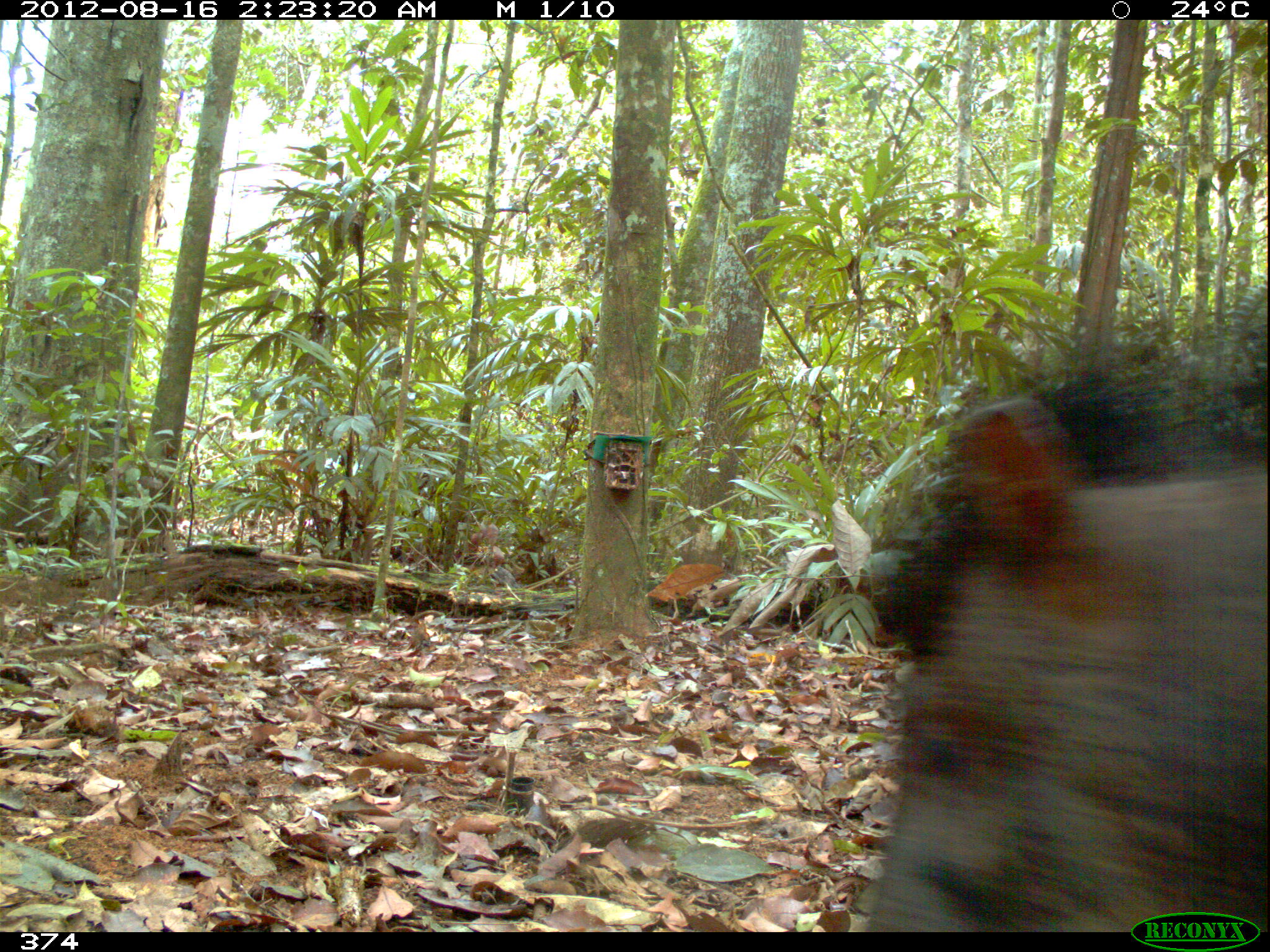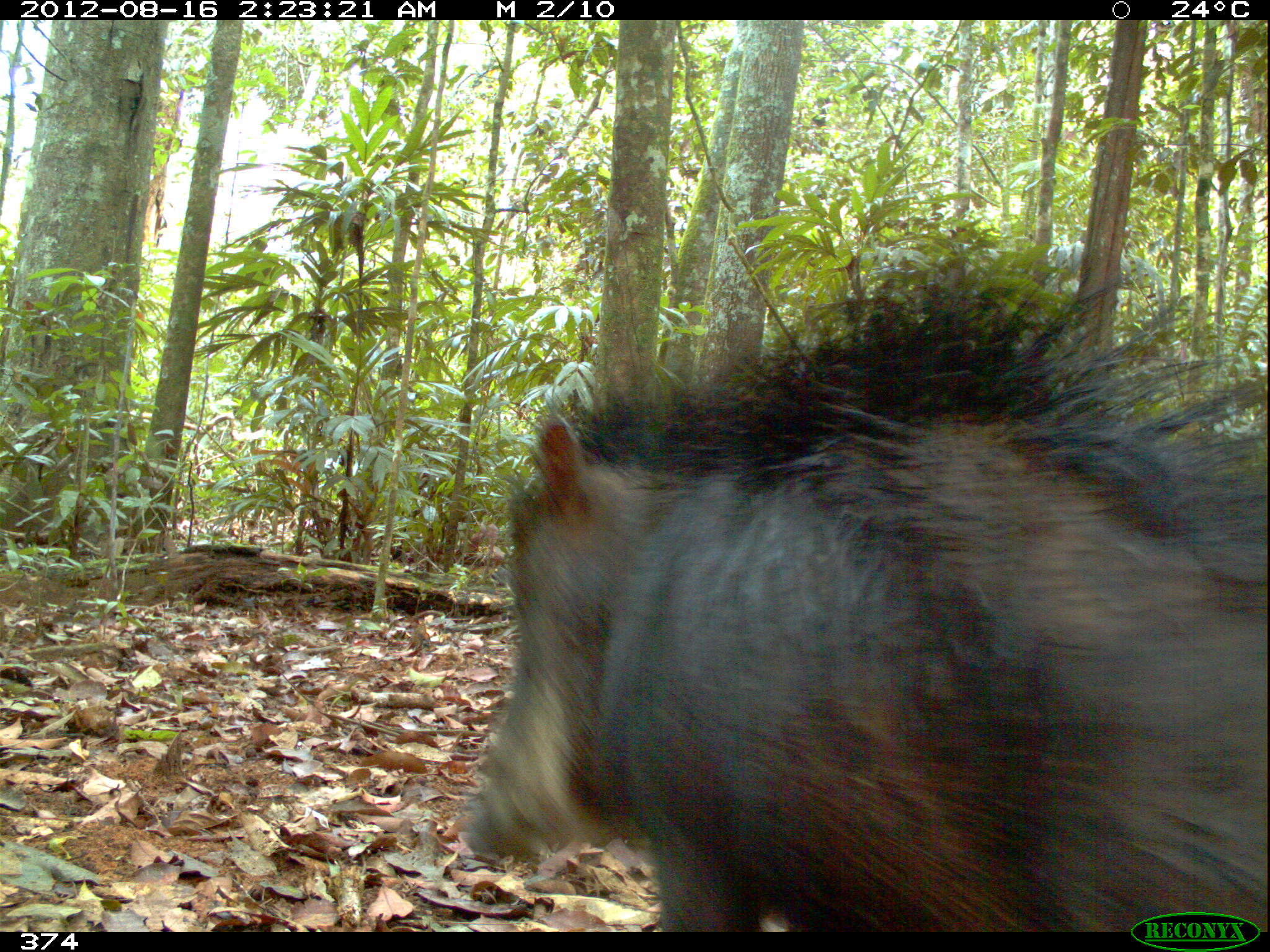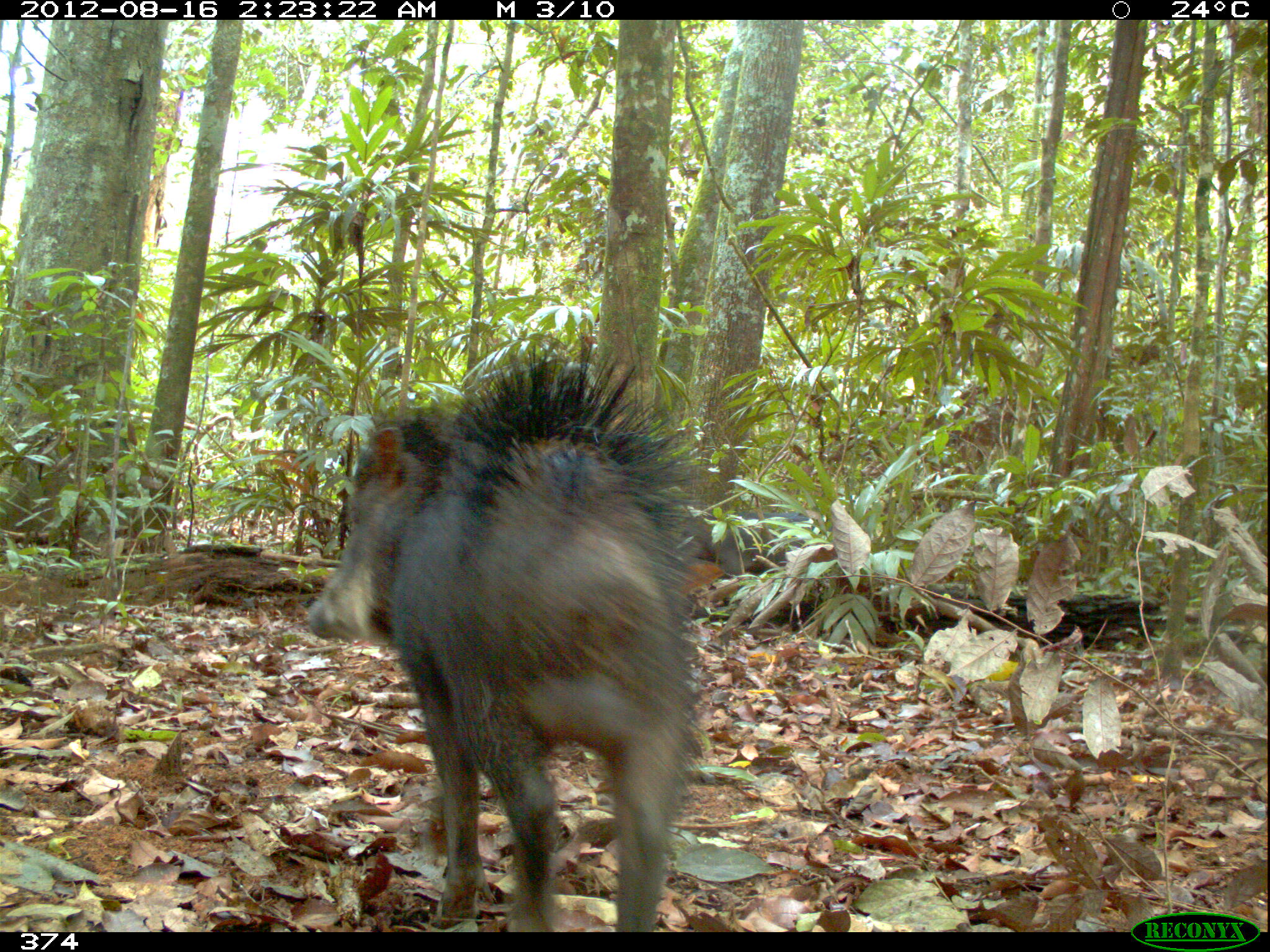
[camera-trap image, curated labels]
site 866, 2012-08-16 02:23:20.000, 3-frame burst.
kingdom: Animalia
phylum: Chordata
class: Mammalia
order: Artiodactyla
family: Tayassuidae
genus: Tayassu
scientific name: Tayassu pecari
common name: white-lipped peccary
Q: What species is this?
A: Tayassu pecari (white-lipped peccary).